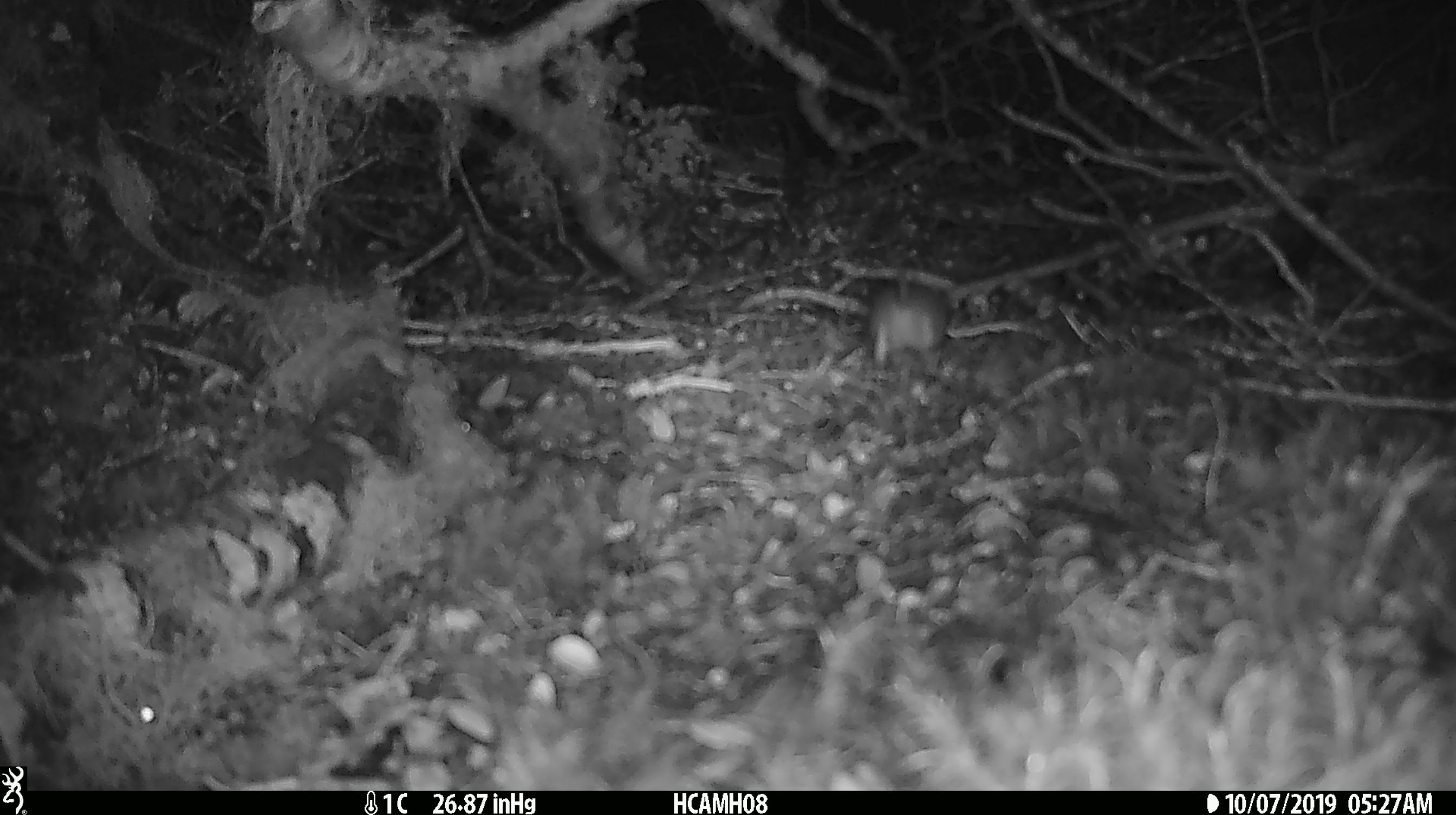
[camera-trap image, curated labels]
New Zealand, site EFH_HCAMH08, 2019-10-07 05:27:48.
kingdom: Animalia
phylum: Chordata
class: Mammalia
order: Rodentia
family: Muridae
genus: Mus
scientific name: Mus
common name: mouse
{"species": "mouse (Mus)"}